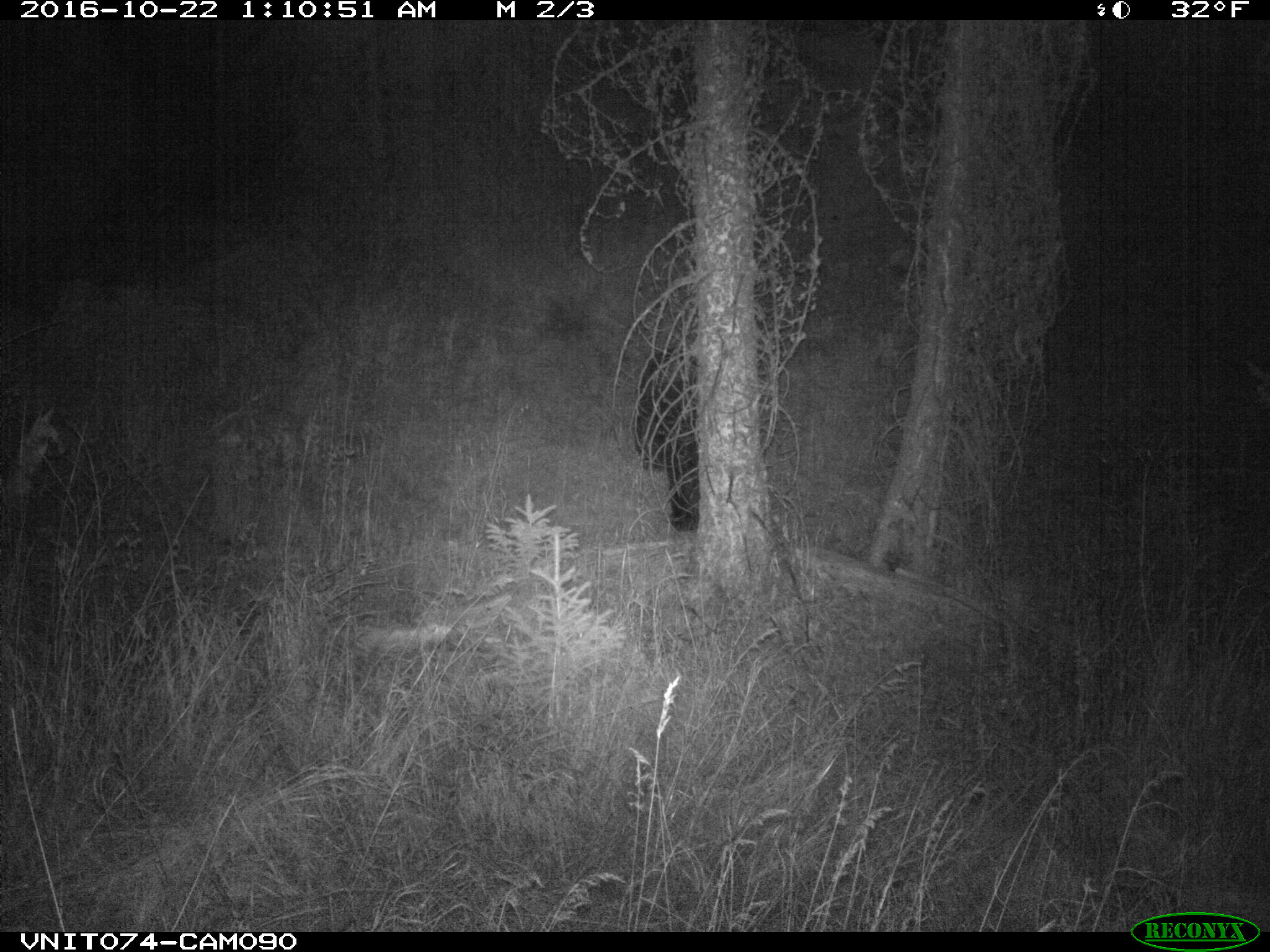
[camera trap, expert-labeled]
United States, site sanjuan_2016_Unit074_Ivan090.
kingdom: Animalia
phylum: Chordata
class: Mammalia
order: Carnivora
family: Ursidae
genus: Ursus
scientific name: Ursus americanus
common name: american black bear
Ursus americanus (american black bear).